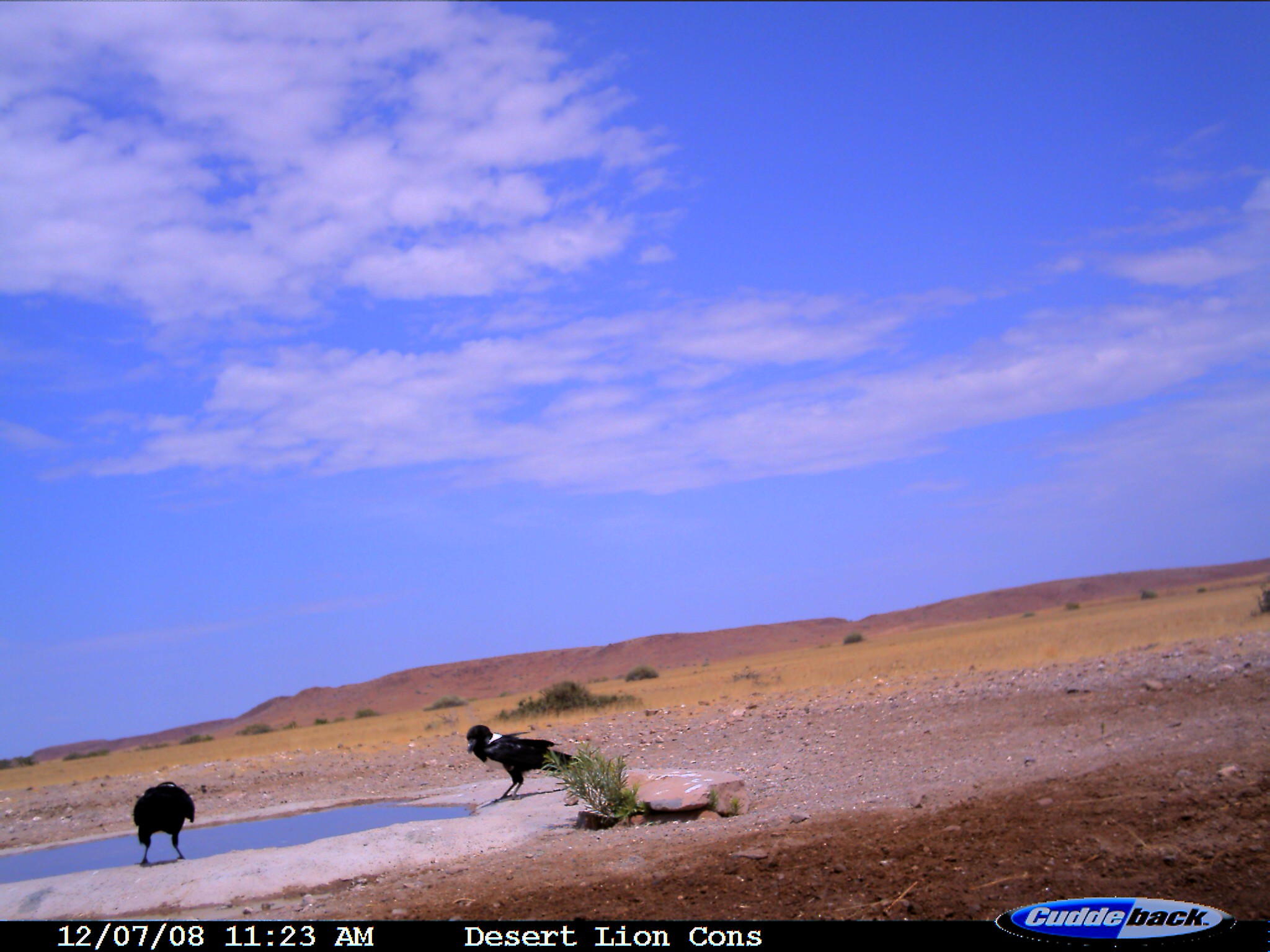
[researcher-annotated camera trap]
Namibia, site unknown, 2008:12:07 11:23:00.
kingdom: Animalia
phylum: Chordata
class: Aves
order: Passeriformes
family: Corvidae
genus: Corvus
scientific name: Corvus albus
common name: pied crow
Corvus albus (pied crow).